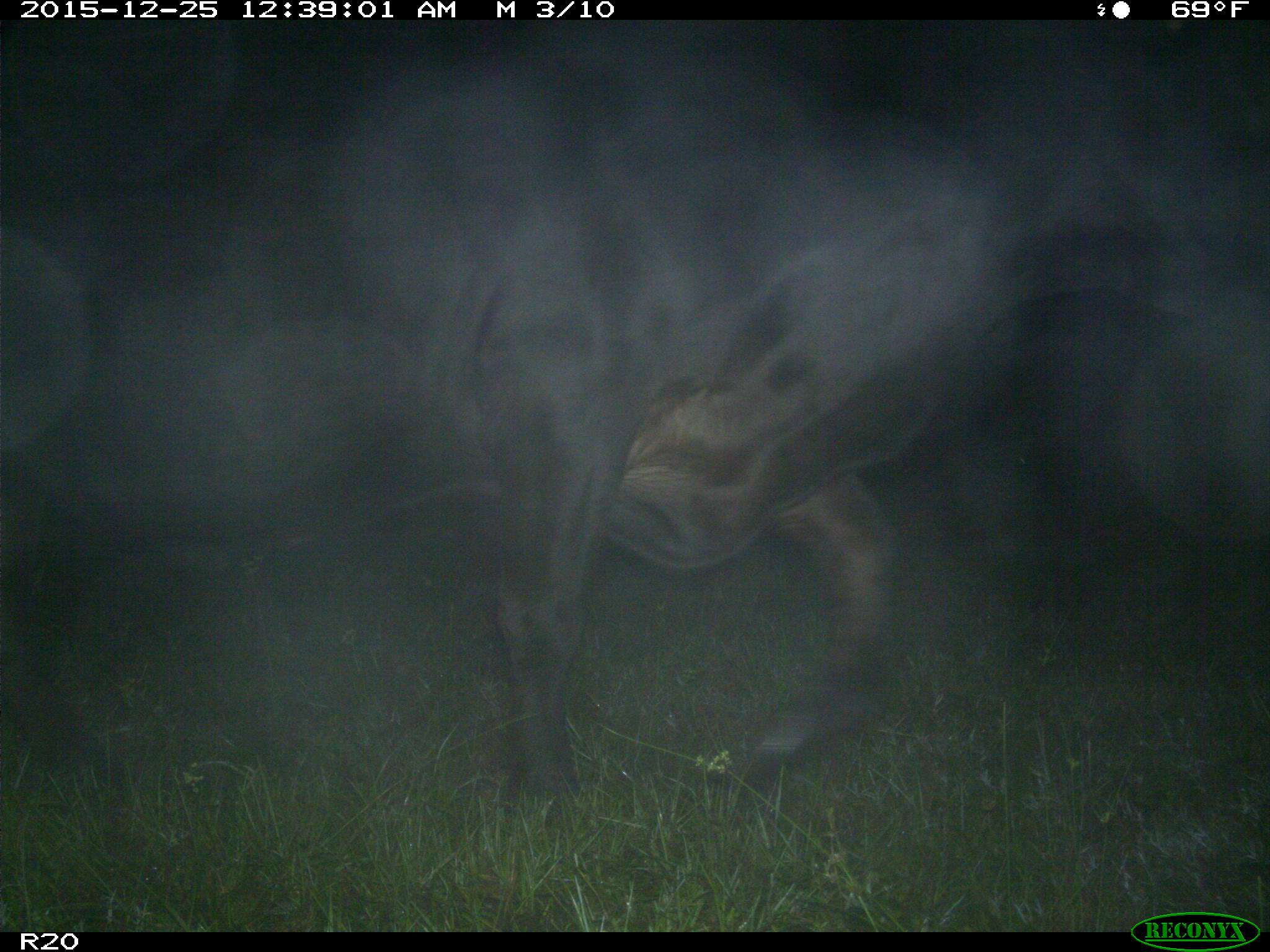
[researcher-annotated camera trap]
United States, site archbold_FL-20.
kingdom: Animalia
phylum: Chordata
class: Mammalia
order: Artiodactyla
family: Bovidae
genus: Bos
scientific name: Bos taurus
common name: domestic cow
Bos taurus (domestic cow).